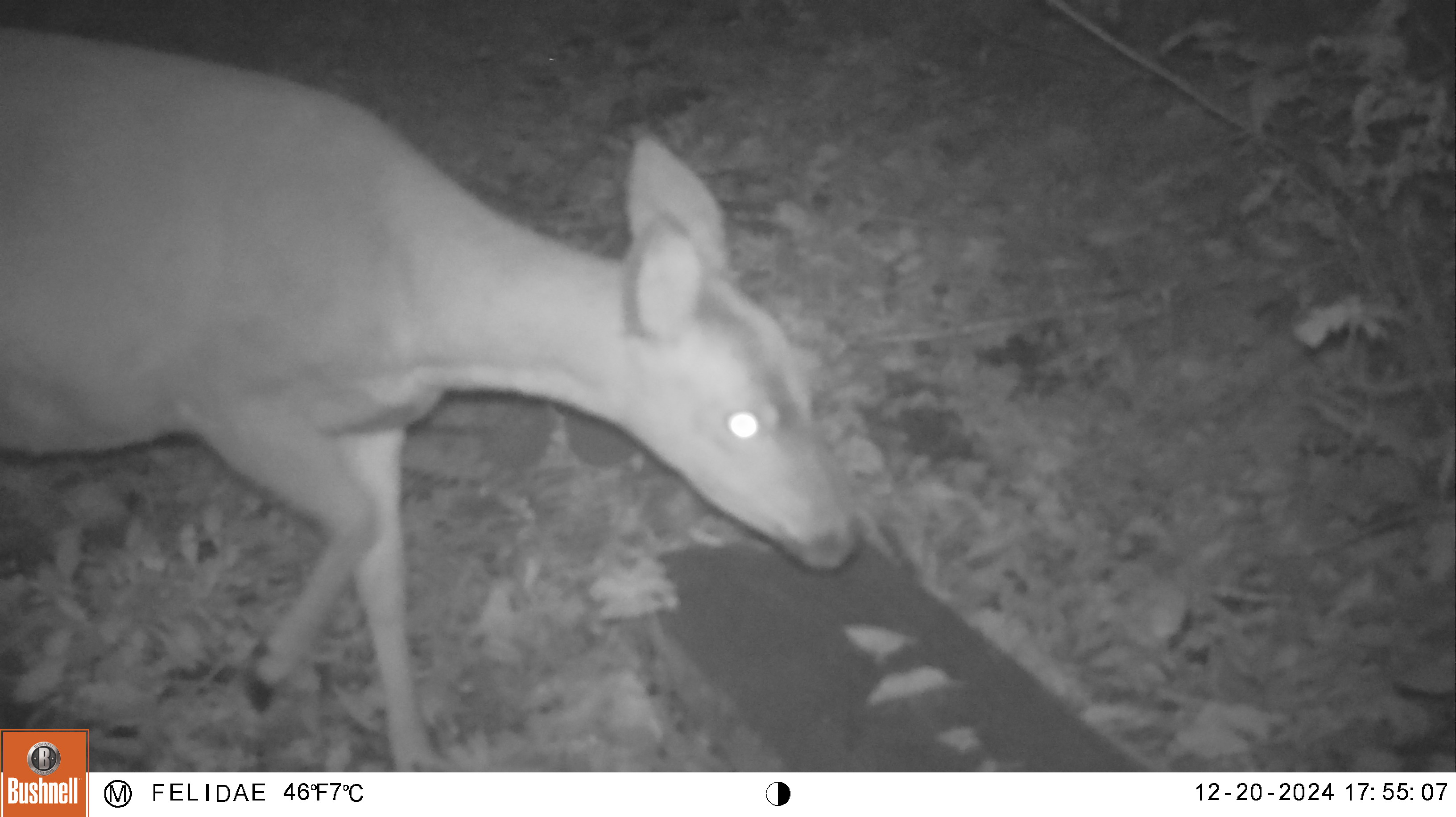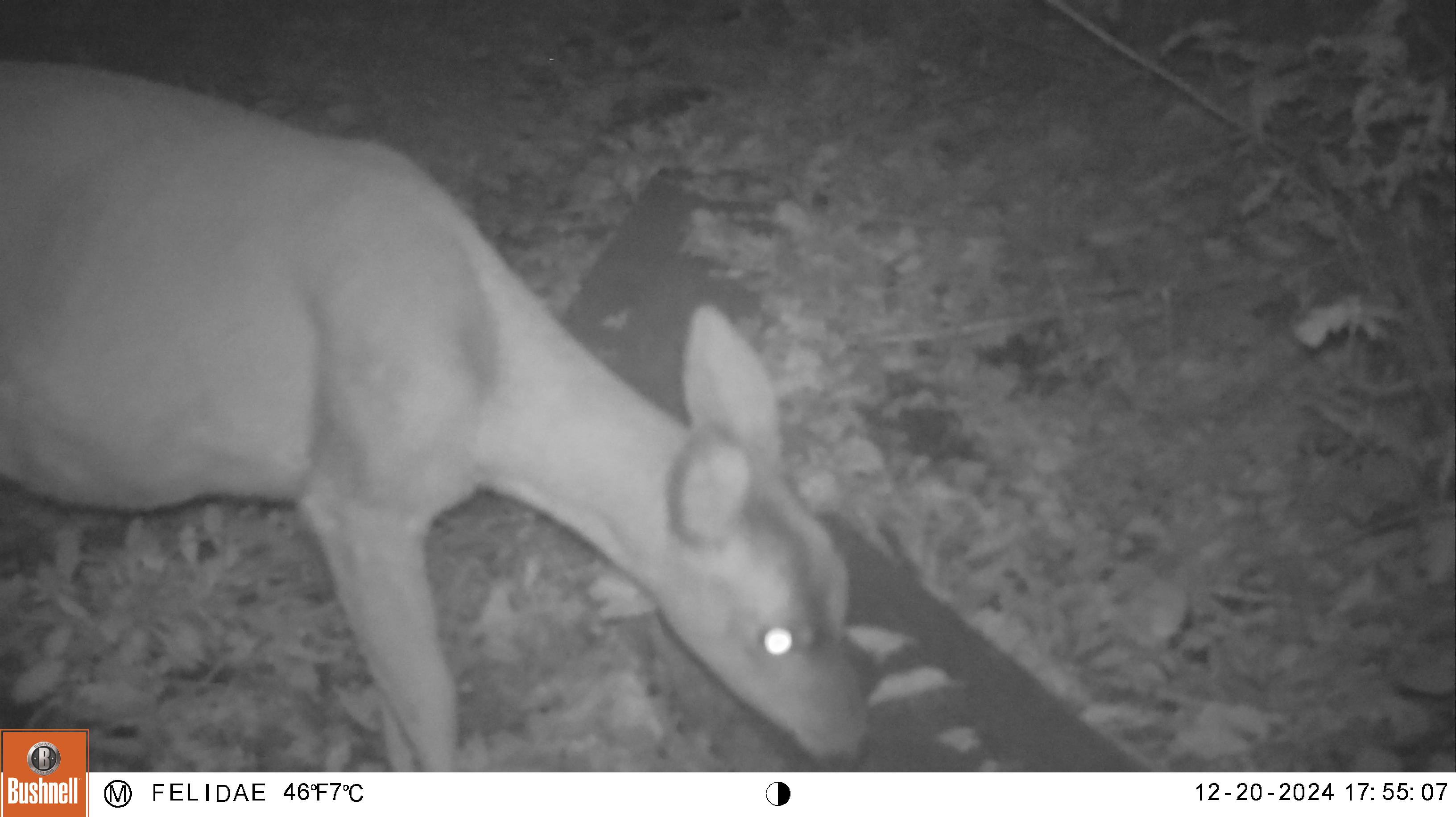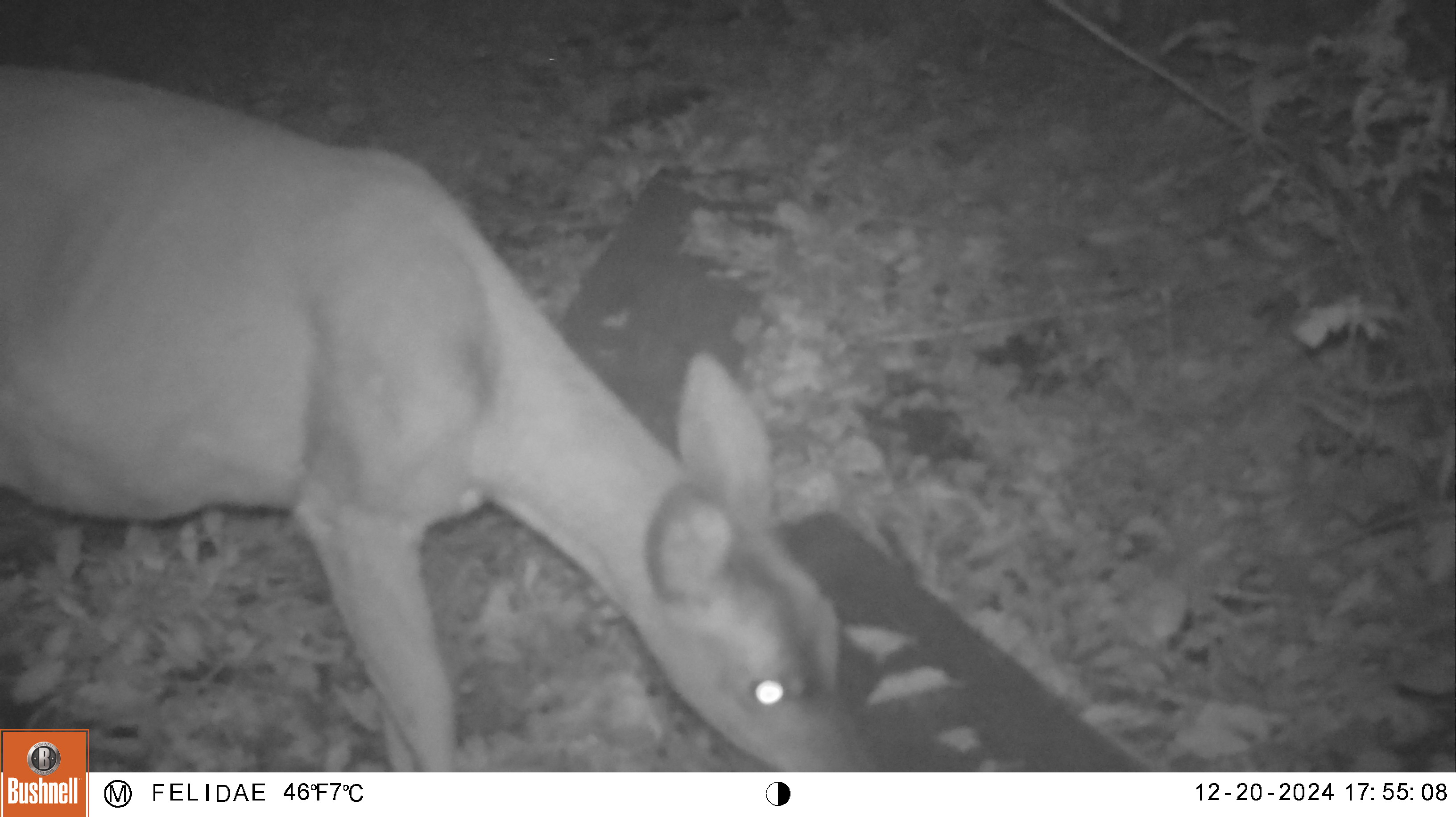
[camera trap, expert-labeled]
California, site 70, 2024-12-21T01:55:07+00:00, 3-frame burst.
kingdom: Animalia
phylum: Chordata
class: Mammalia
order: Artiodactyla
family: Cervidae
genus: Odocoileus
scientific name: Odocoileus hemionus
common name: mule deer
Mule deer (Odocoileus hemionus).